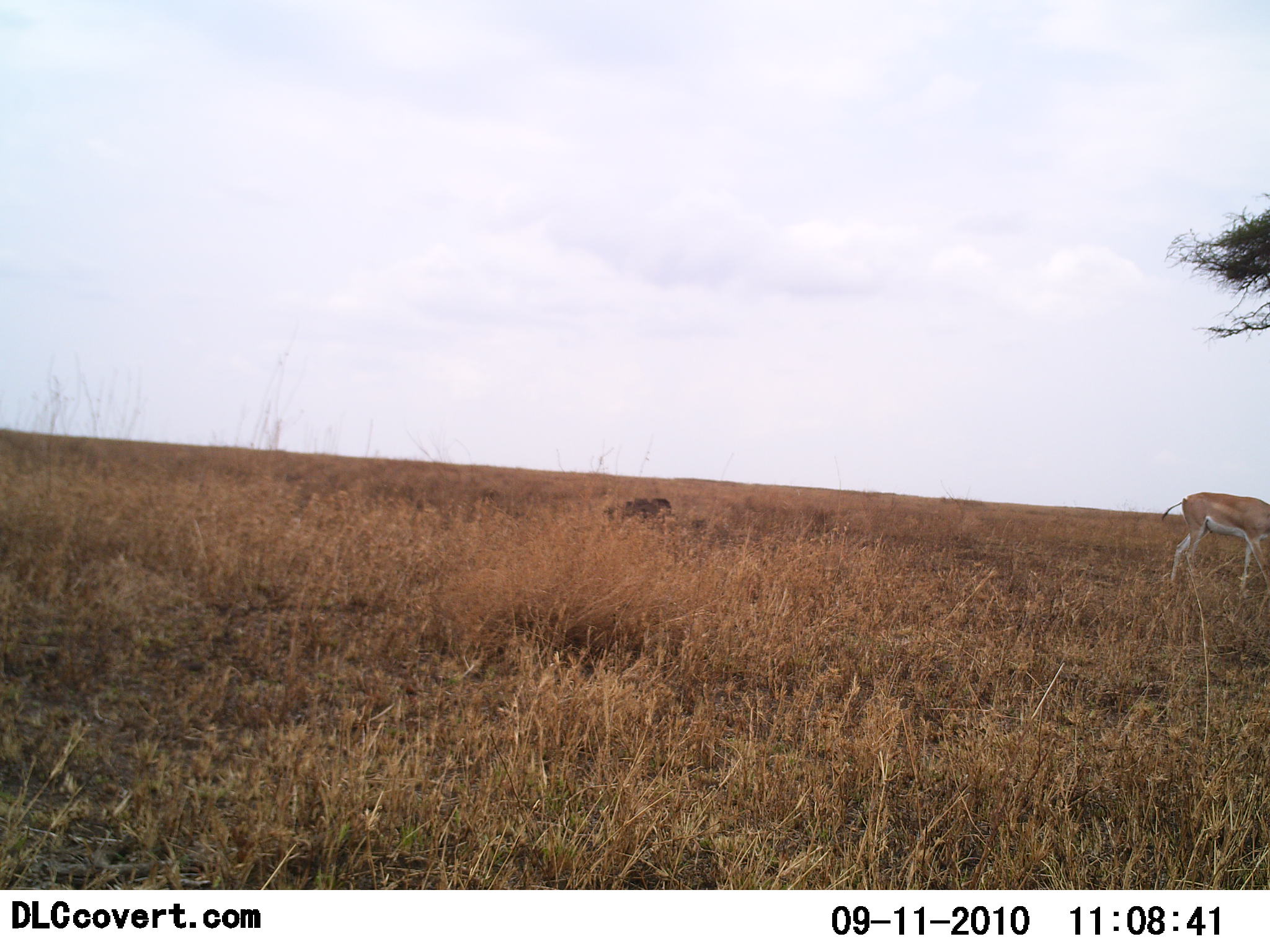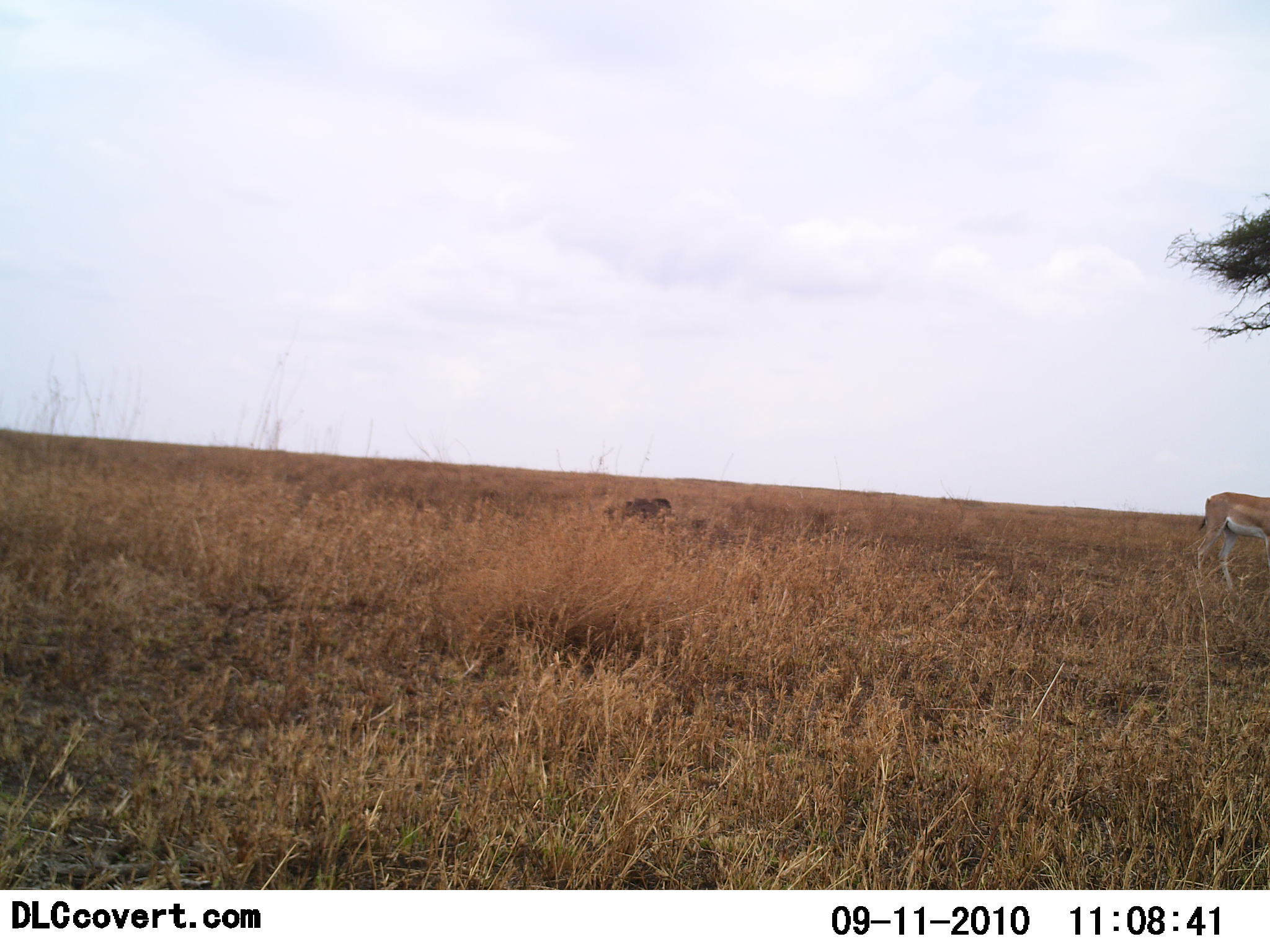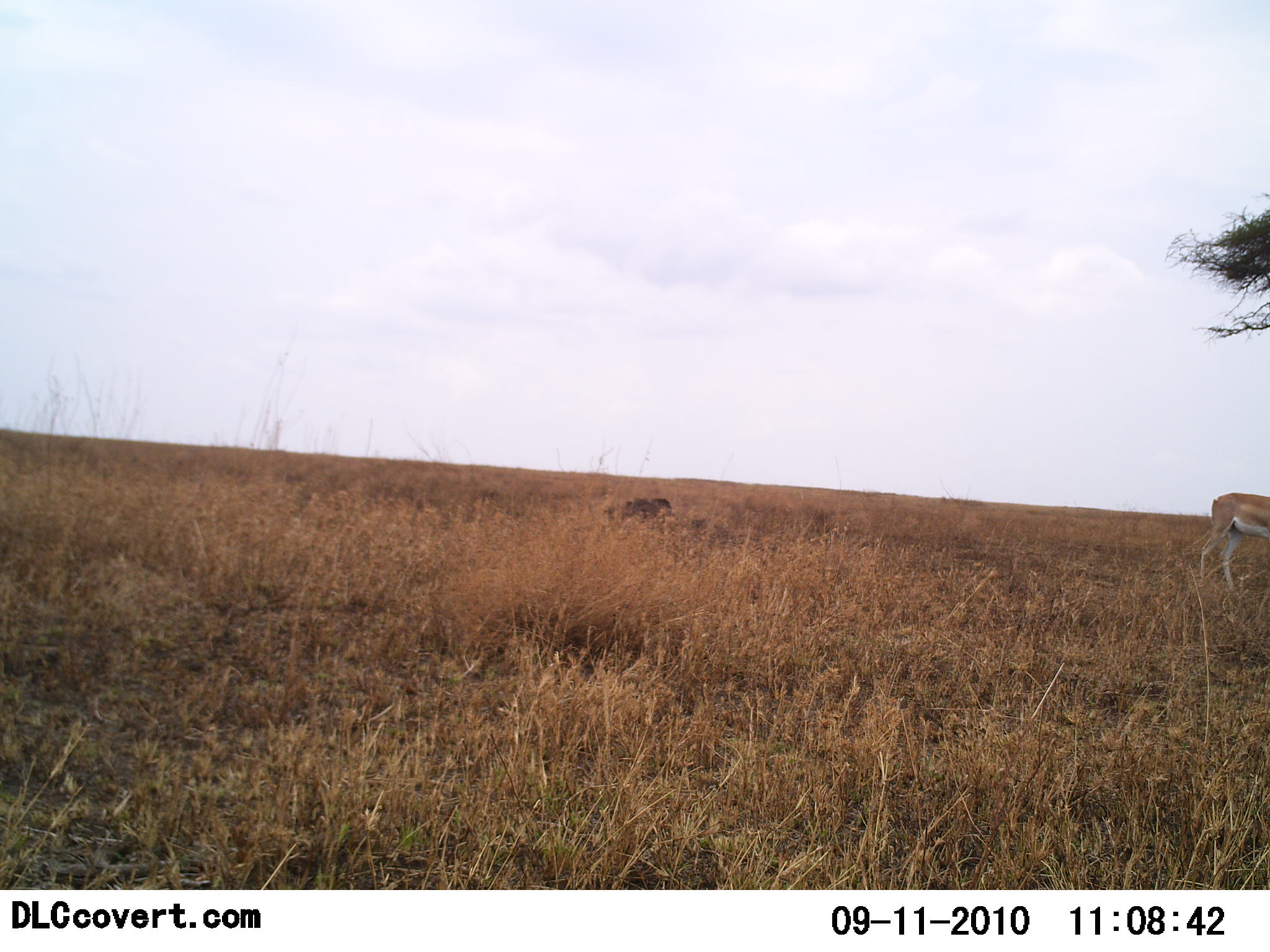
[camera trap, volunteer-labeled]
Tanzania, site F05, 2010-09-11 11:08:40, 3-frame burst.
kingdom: Animalia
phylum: Chordata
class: Mammalia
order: Artiodactyla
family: Bovidae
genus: Nanger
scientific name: Nanger granti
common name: grant's gazelle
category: gazellegrants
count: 1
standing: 31%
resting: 0%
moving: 77%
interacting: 0%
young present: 0%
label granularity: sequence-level